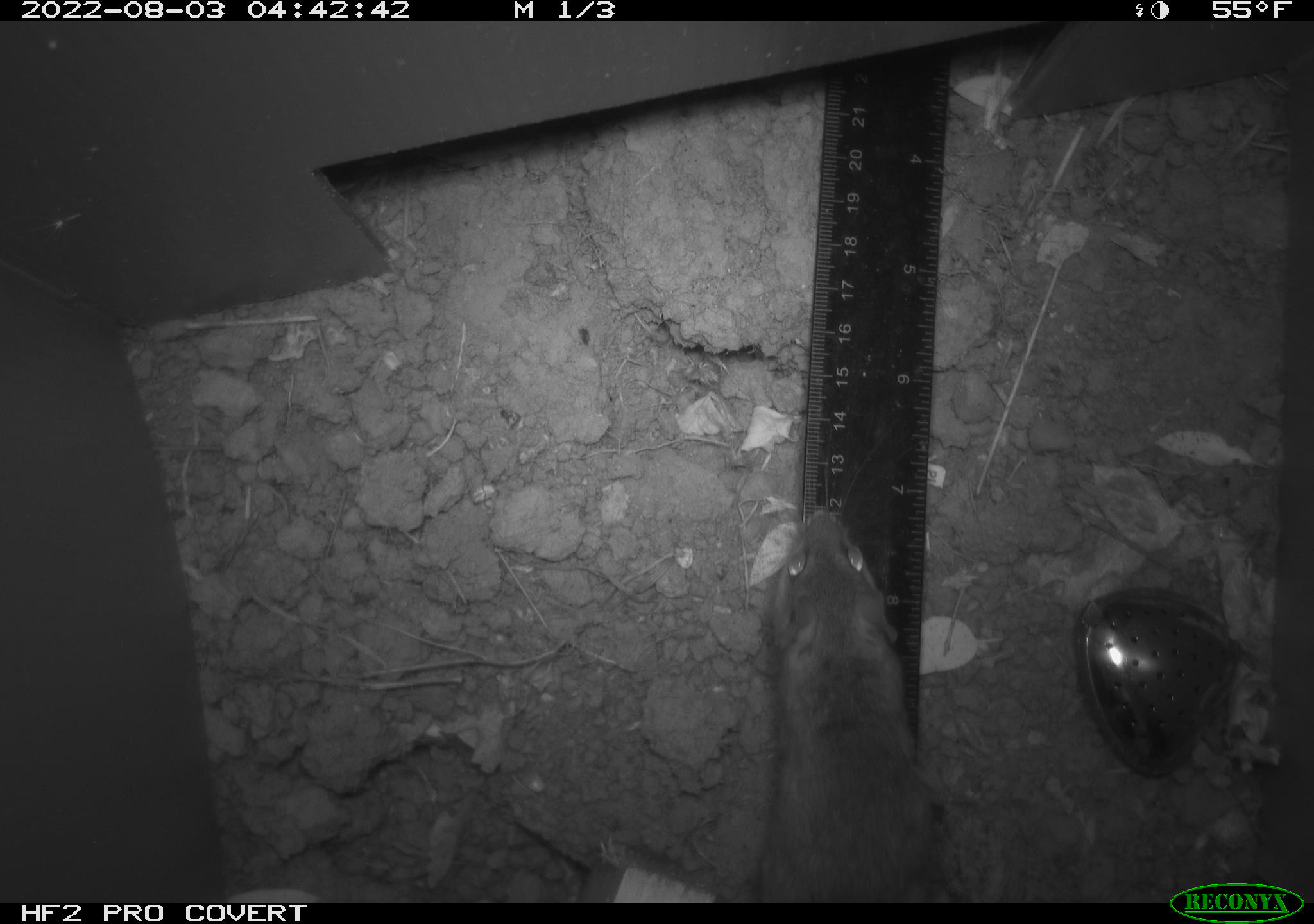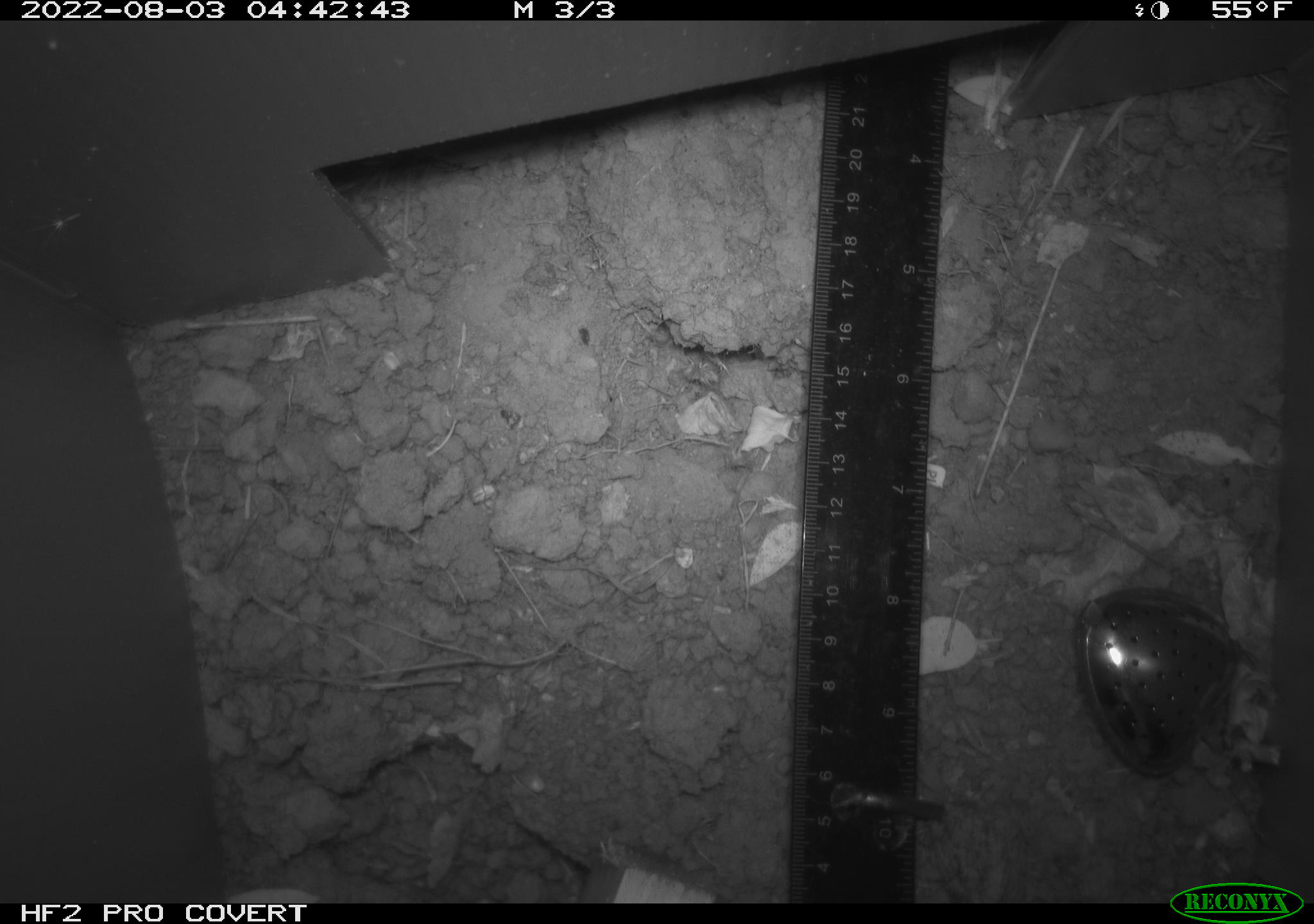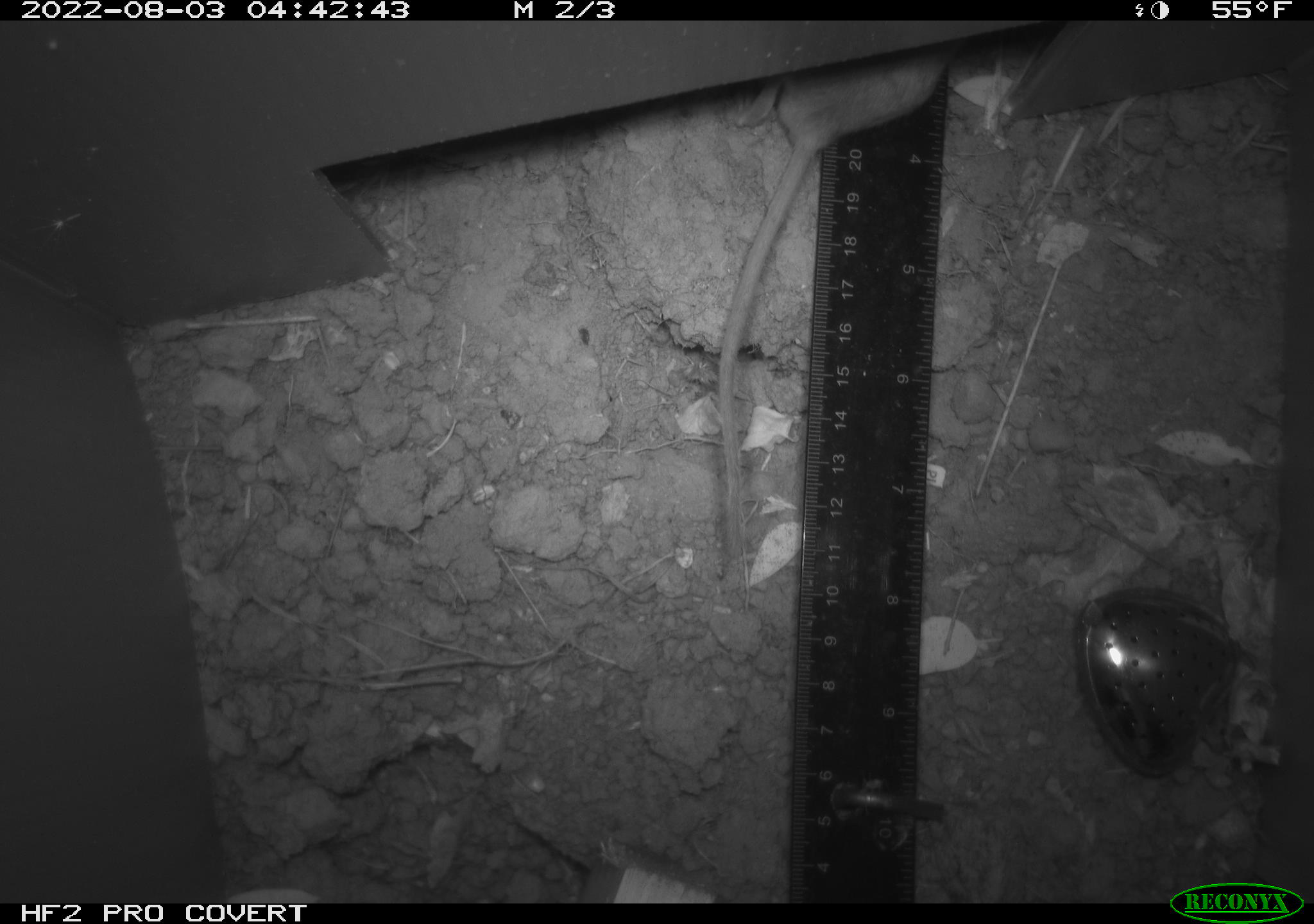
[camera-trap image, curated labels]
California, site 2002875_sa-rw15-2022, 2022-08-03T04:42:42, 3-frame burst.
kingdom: Animalia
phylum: Chordata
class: Mammalia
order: Rodentia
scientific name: Rodentia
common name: mouse species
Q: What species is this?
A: Mouse species (Rodentia).